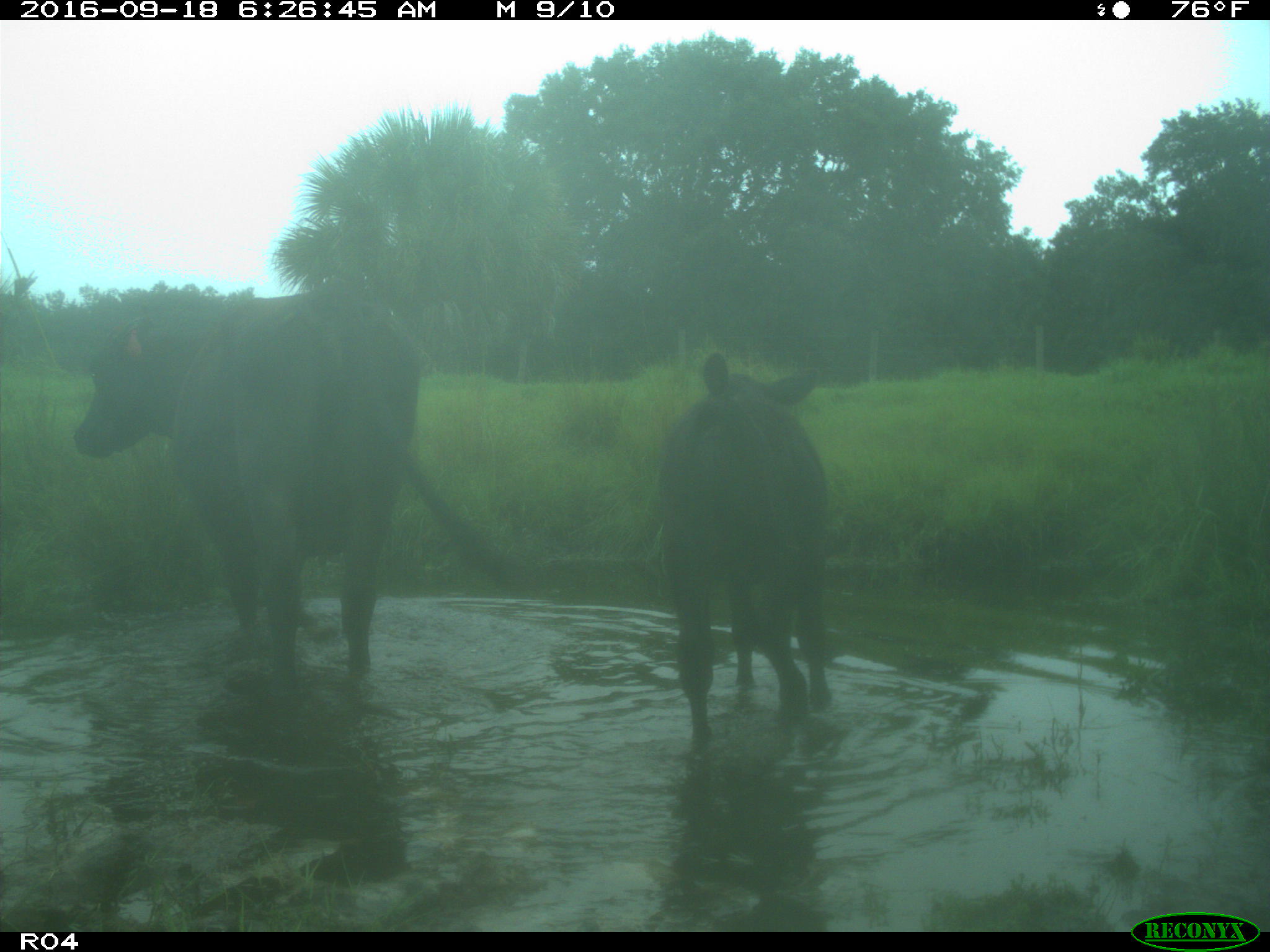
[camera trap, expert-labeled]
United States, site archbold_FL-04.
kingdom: Animalia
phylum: Chordata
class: Mammalia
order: Artiodactyla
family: Bovidae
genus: Bos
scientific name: Bos taurus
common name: domestic cow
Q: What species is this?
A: Bos taurus (domestic cow).